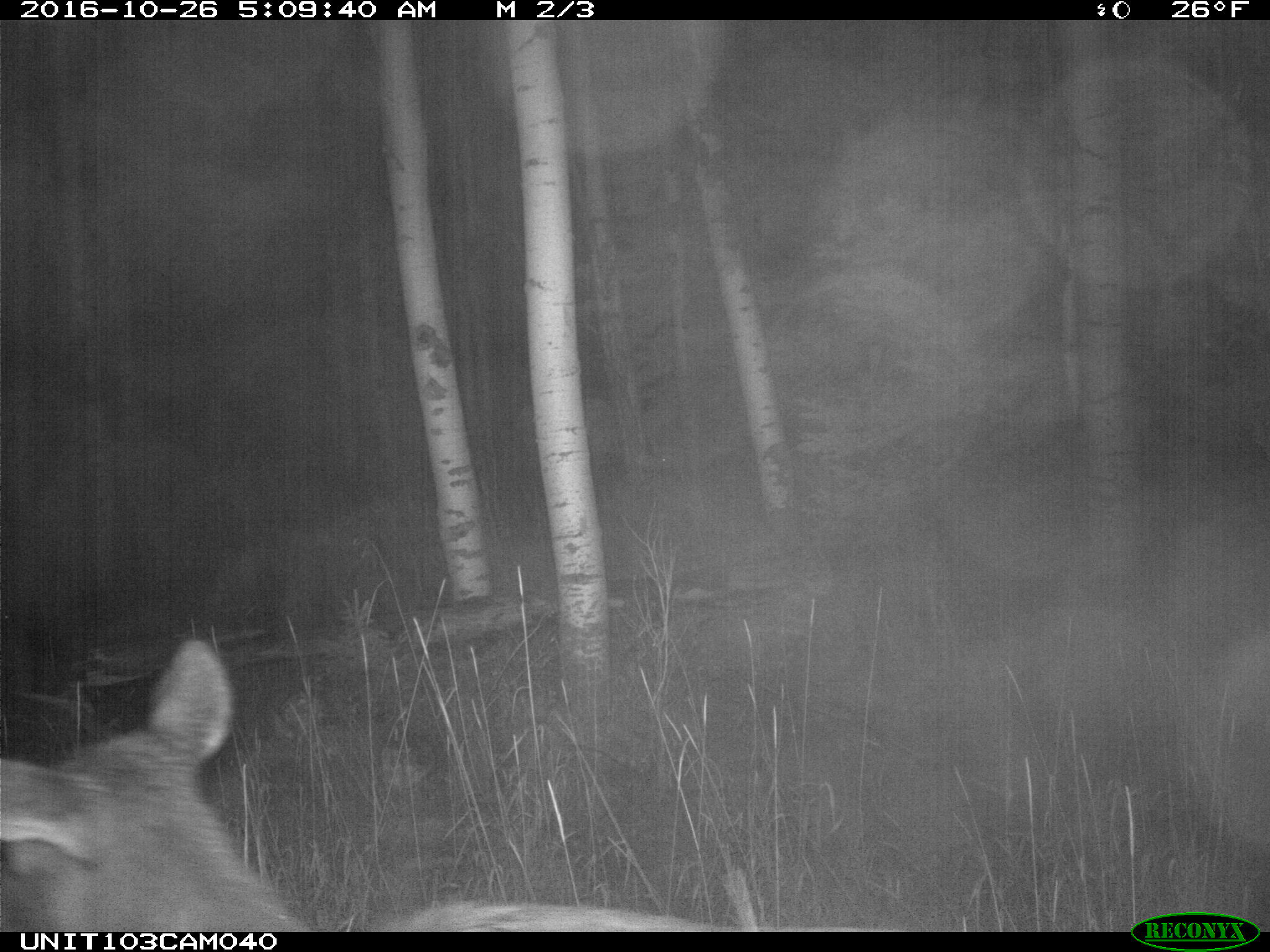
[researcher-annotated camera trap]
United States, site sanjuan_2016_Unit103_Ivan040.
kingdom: Animalia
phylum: Chordata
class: Mammalia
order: Artiodactyla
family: Cervidae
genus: Cervus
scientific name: Cervus elaphus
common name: red deer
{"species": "Cervus elaphus (red deer)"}